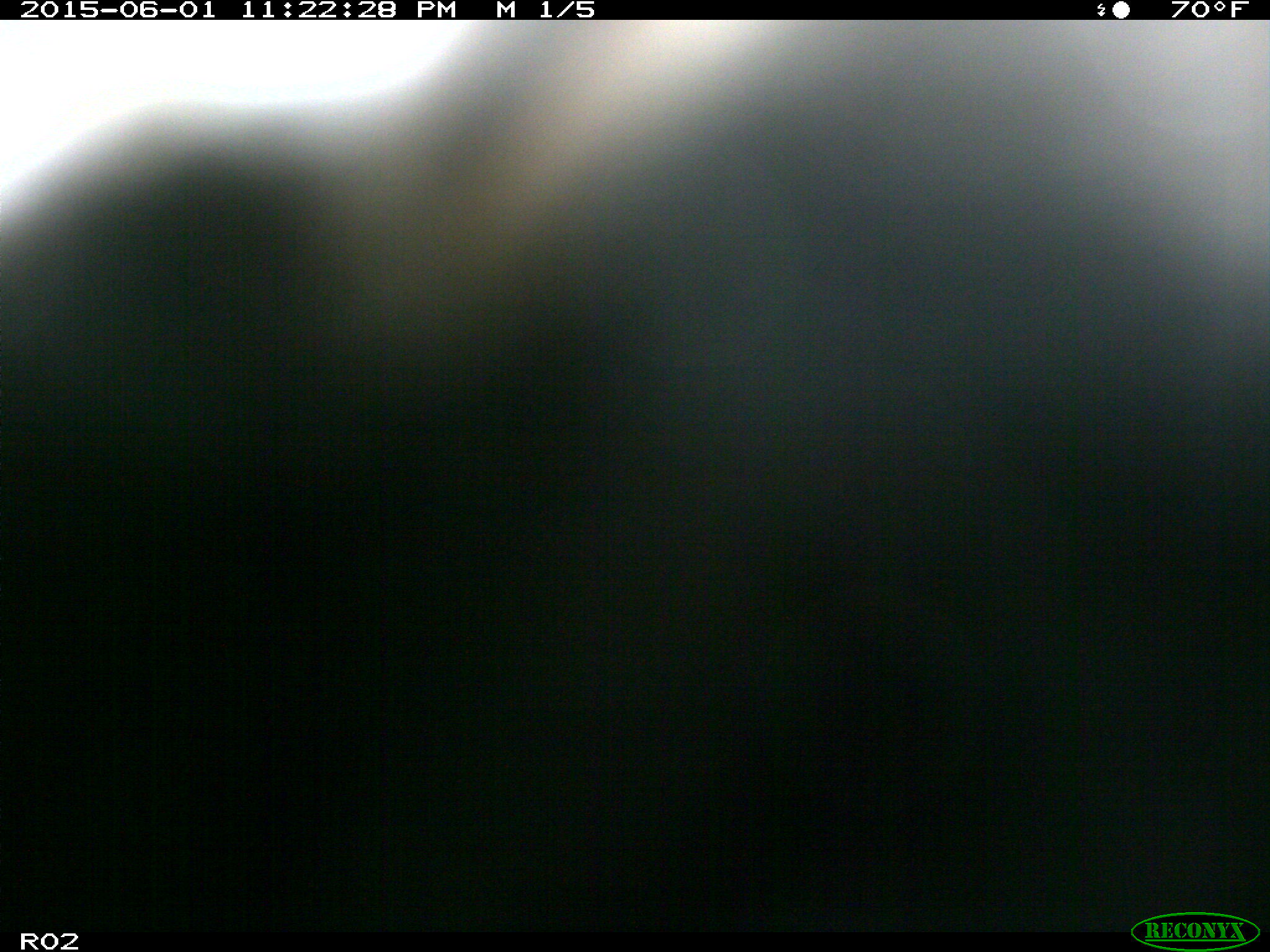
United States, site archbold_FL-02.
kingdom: Animalia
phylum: Chordata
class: Mammalia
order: Artiodactyla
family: Bovidae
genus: Bos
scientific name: Bos taurus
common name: domestic cow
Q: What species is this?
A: Bos taurus (domestic cow).